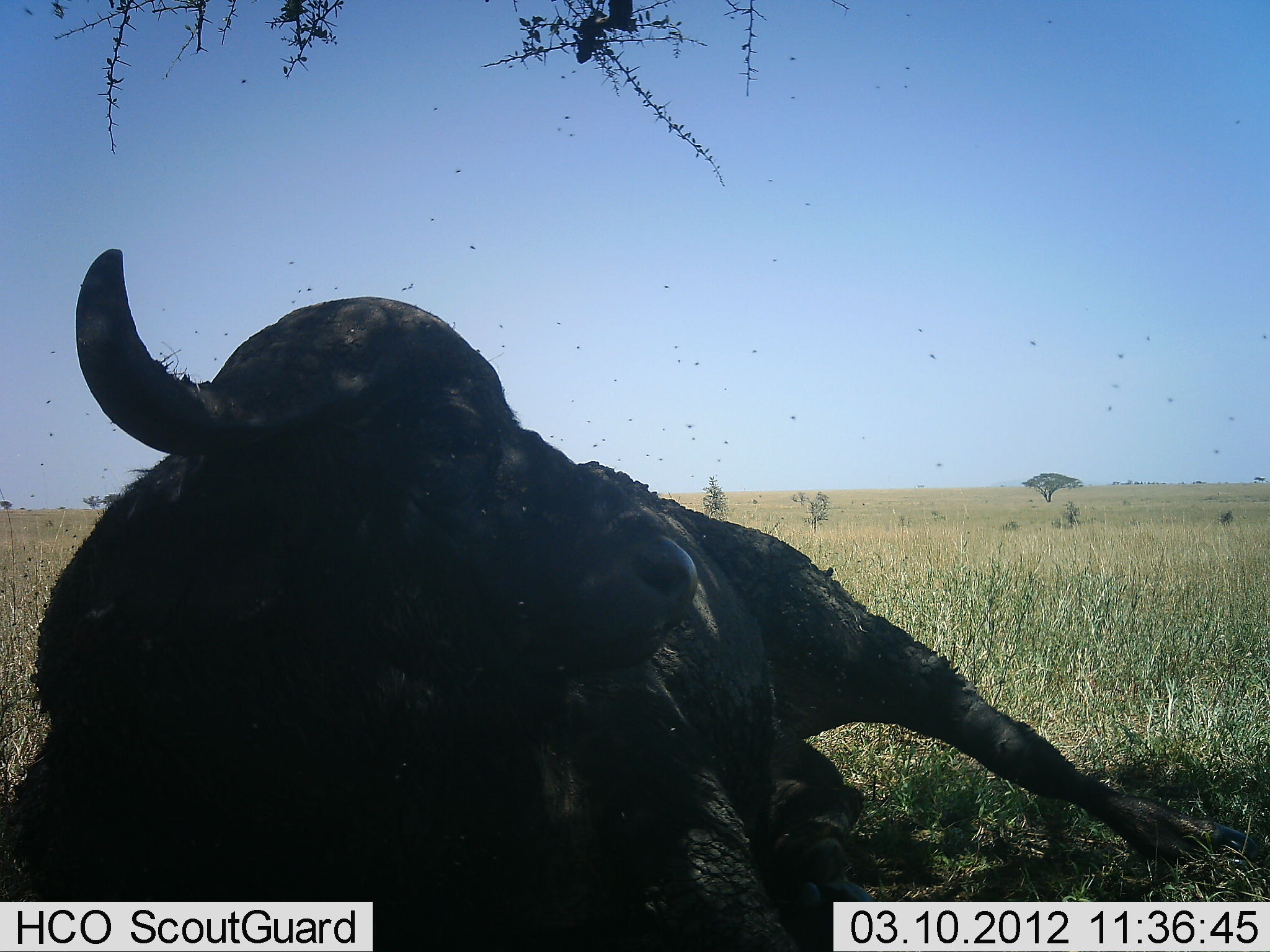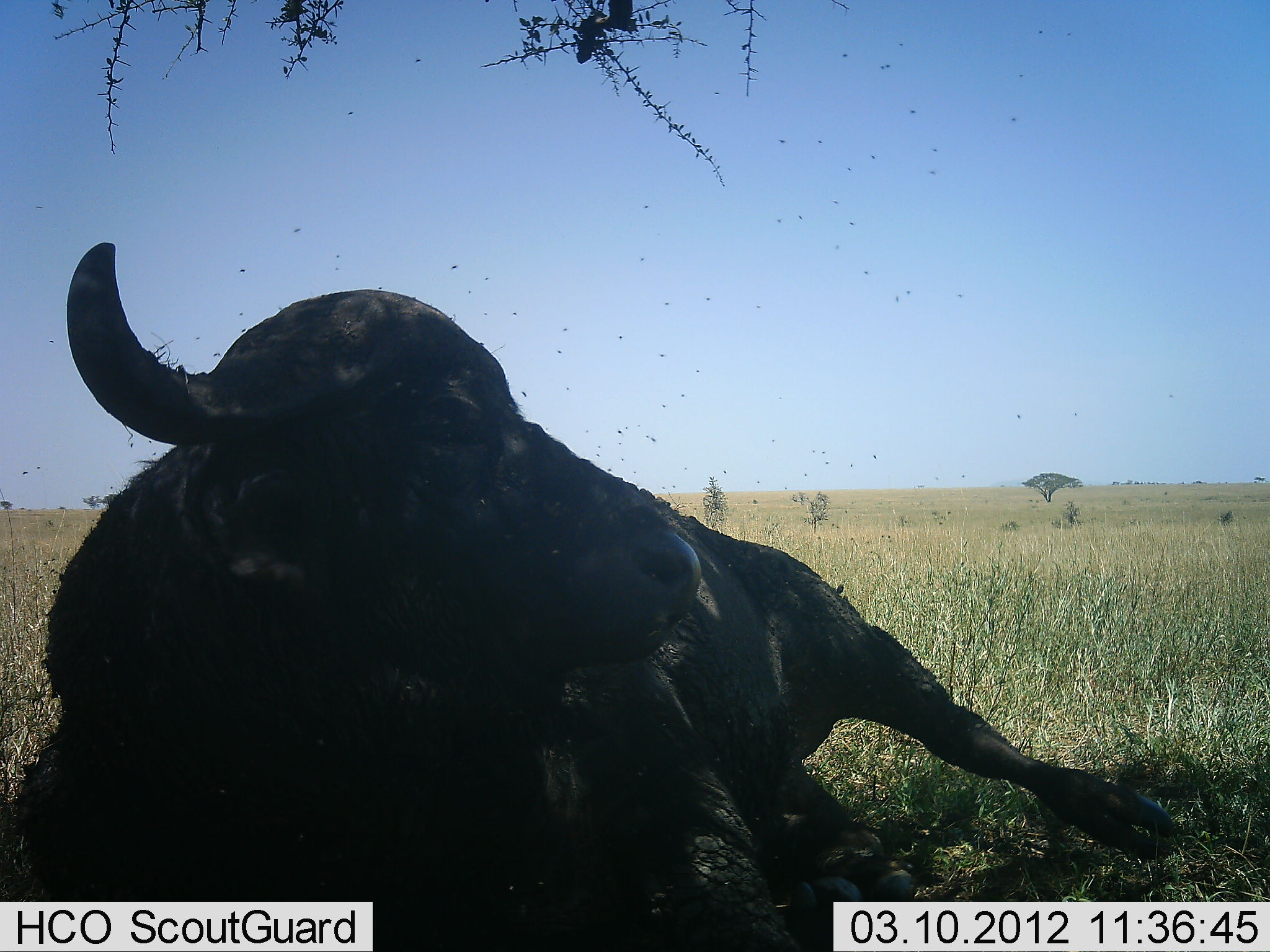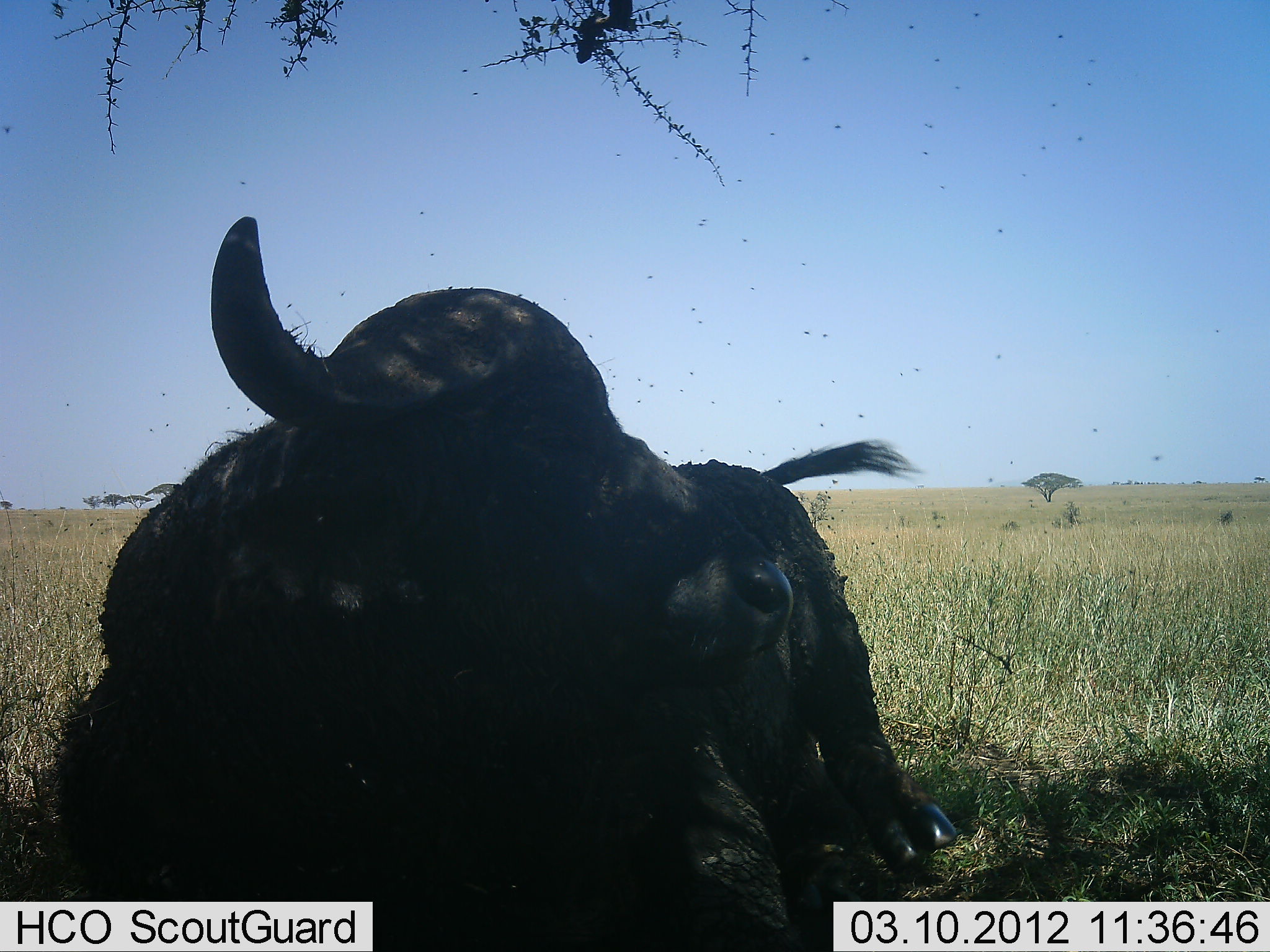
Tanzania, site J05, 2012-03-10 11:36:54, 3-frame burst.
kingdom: Animalia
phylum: Chordata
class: Mammalia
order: Artiodactyla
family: Bovidae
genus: Syncerus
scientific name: Syncerus caffer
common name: cape buffalo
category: buffalo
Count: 1.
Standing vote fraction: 0%.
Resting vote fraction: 100%.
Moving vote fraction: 0%.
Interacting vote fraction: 0%.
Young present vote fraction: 0%.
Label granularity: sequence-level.